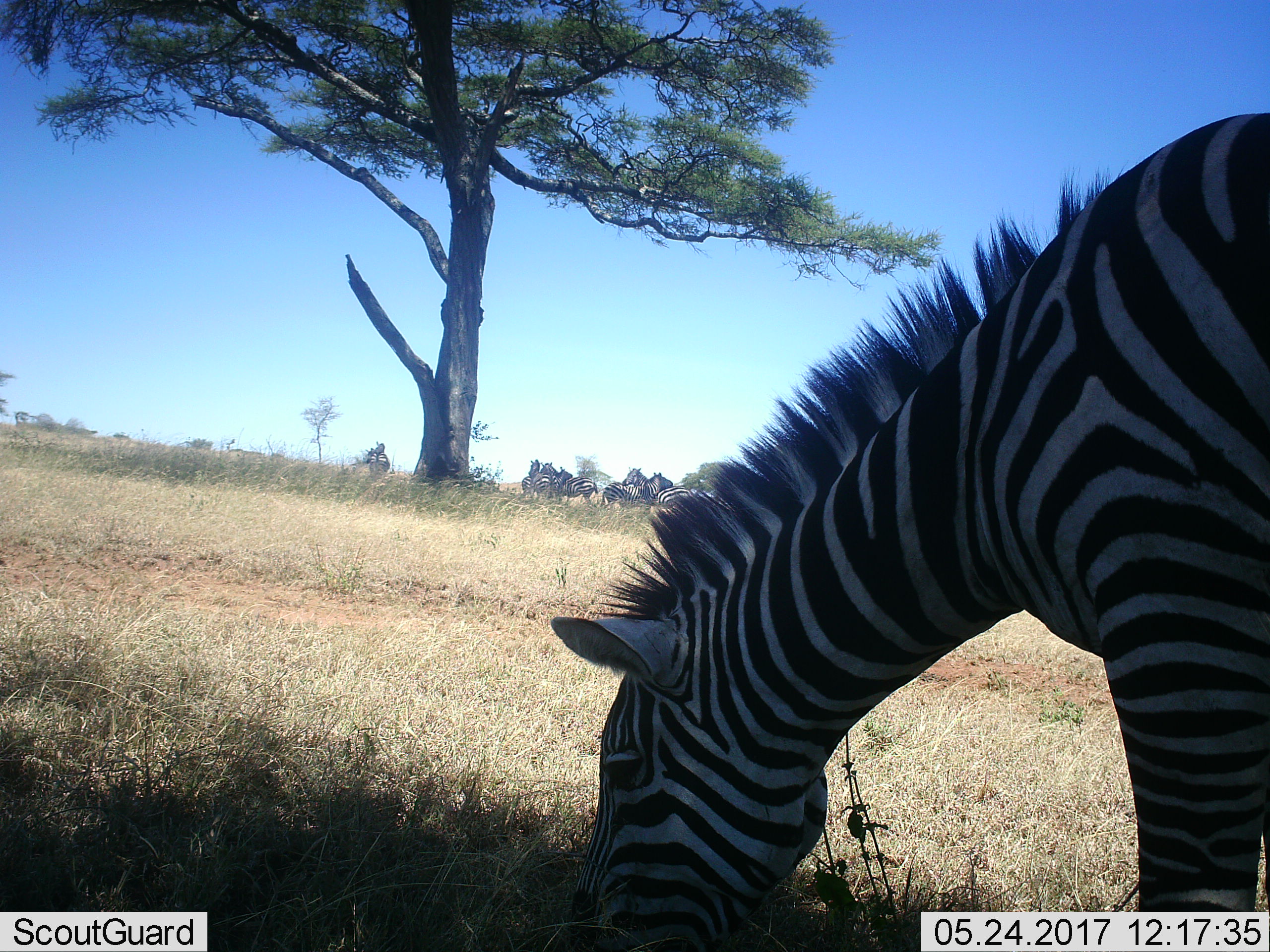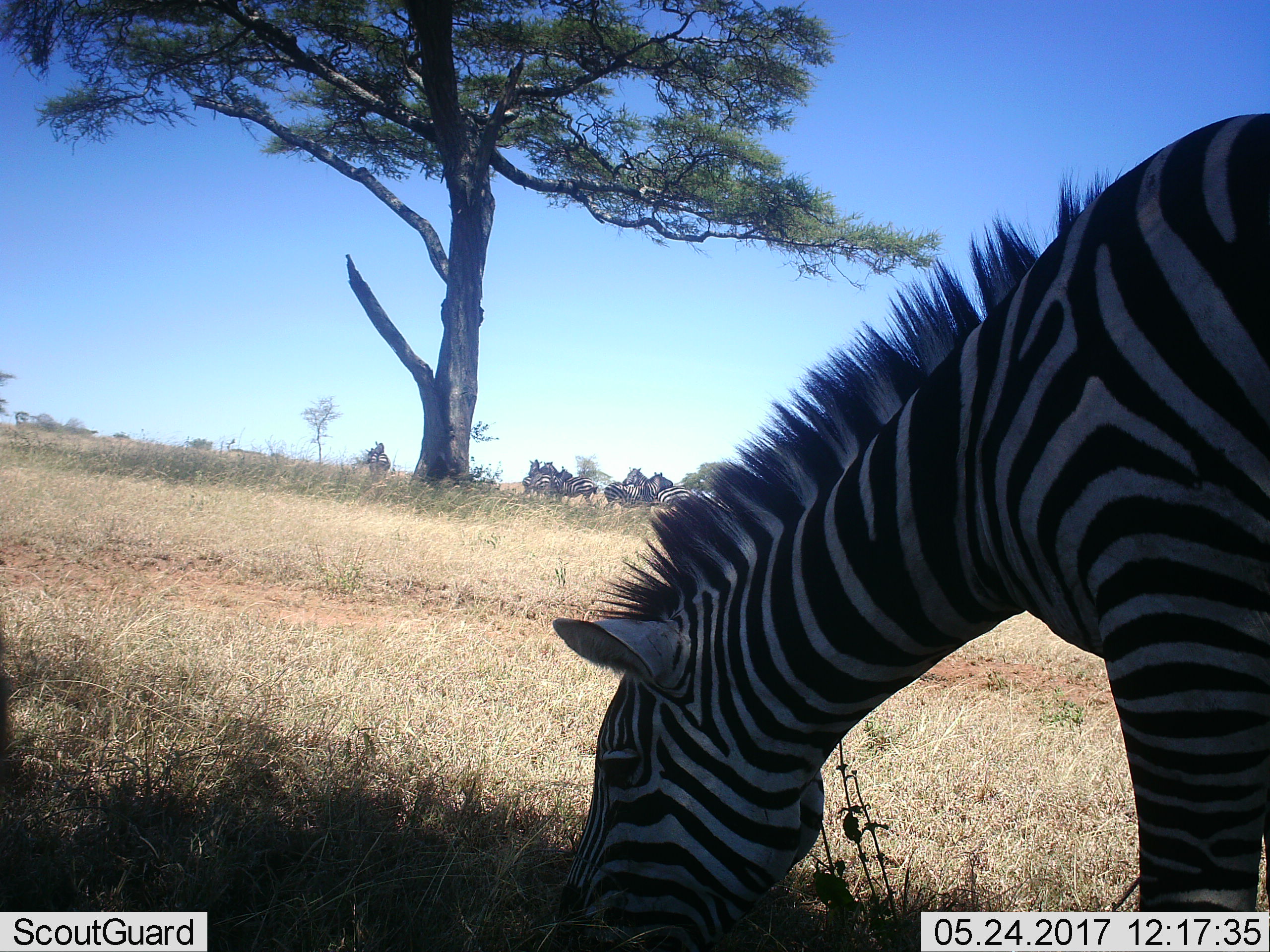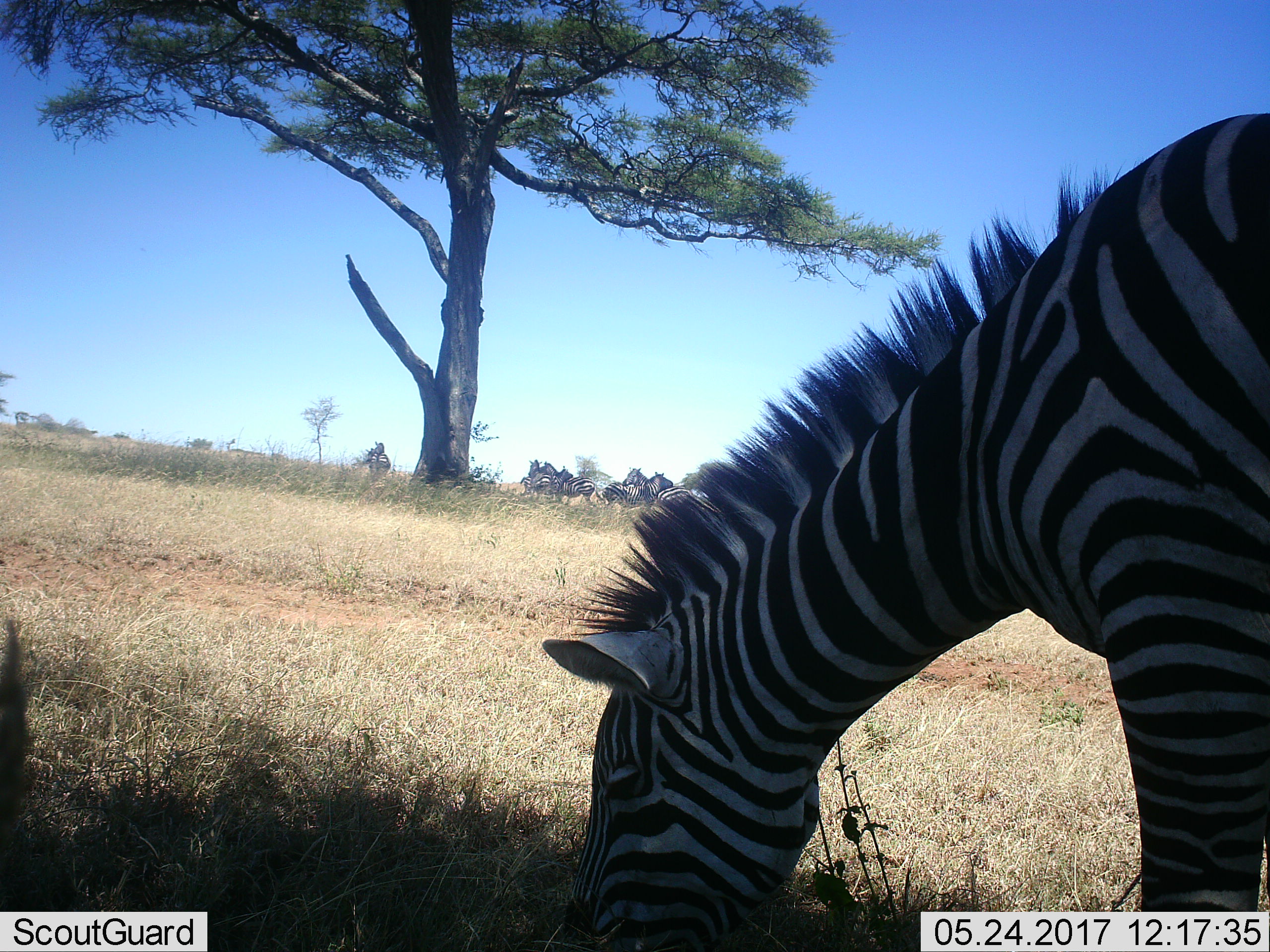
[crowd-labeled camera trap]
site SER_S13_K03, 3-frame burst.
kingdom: Animalia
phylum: Chordata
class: Mammalia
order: Perissodactyla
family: Equidae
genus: Equus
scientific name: Equus quagga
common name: plains zebra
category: zebraplains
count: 7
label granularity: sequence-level